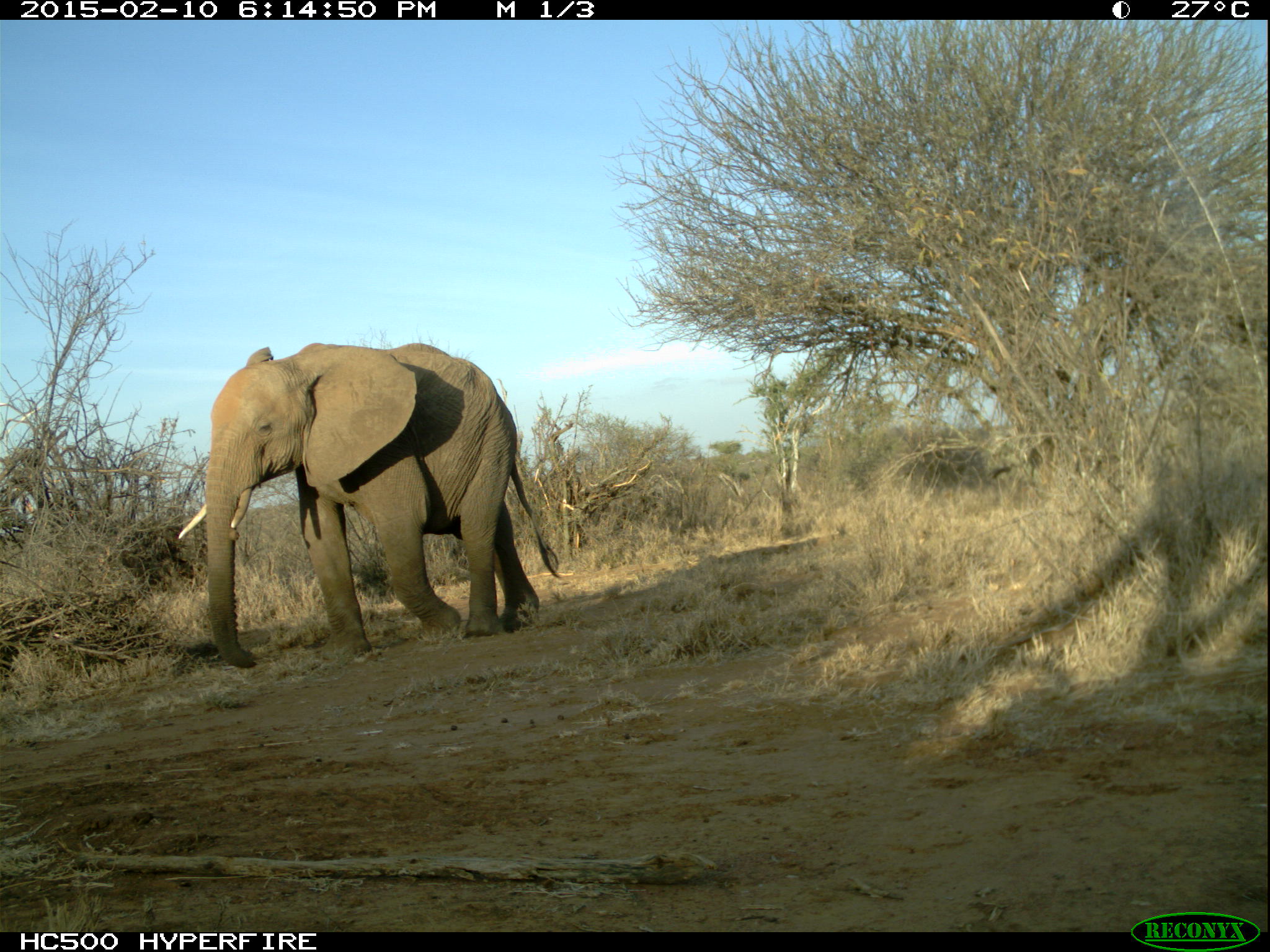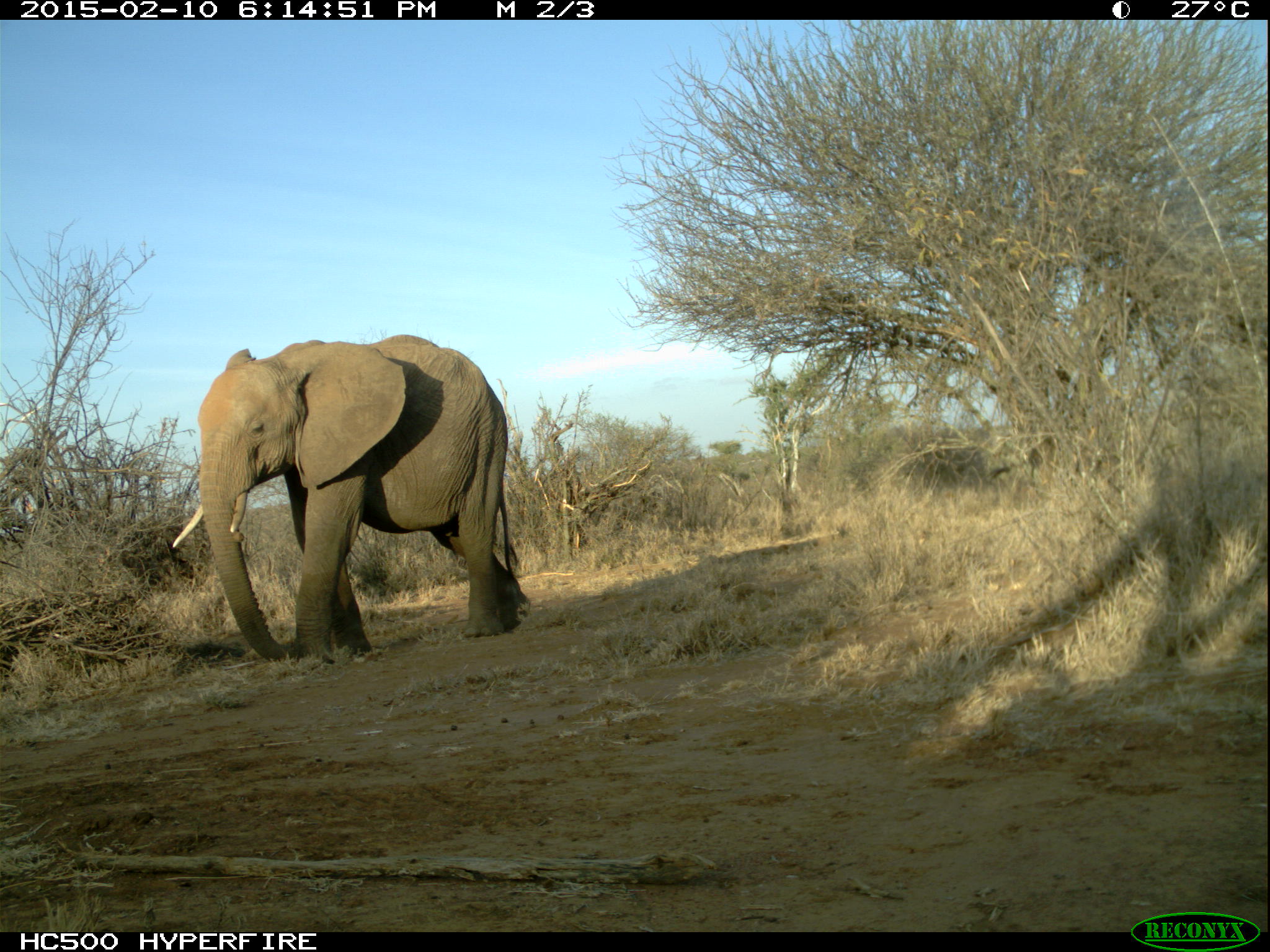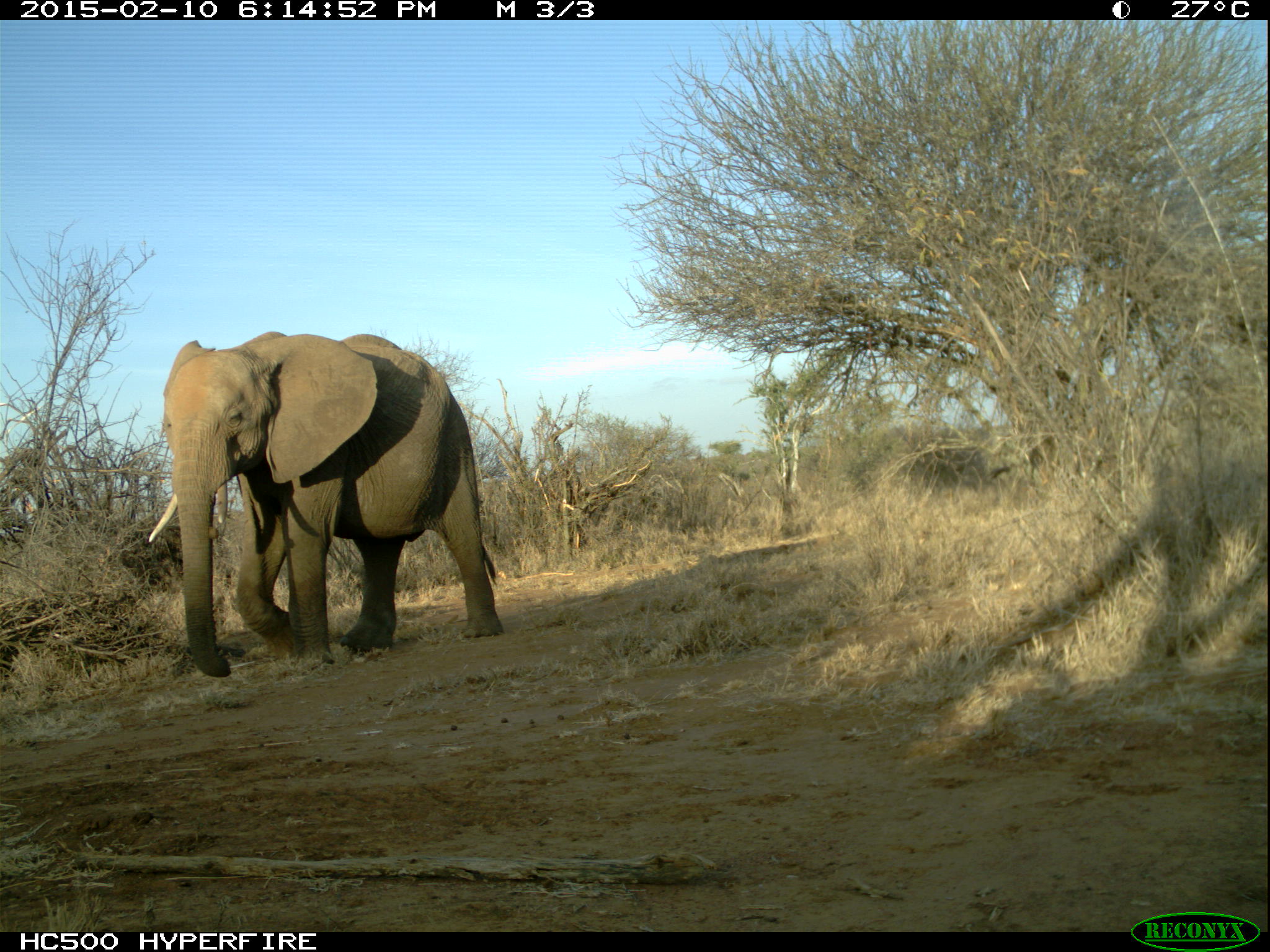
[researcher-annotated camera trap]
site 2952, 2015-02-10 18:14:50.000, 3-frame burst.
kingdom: Animalia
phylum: Chordata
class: Mammalia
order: Proboscidea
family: Elephantidae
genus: Loxodonta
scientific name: Loxodonta africana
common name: african bush elephant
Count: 1.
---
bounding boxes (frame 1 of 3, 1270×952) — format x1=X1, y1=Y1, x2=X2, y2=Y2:
loxodonta africana: x1=178, y1=341, x2=561, y2=665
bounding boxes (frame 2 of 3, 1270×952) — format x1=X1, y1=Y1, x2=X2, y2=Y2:
loxodonta africana: x1=172, y1=333, x2=527, y2=668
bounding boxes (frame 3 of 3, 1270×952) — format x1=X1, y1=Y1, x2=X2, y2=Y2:
loxodonta africana: x1=148, y1=331, x2=502, y2=676